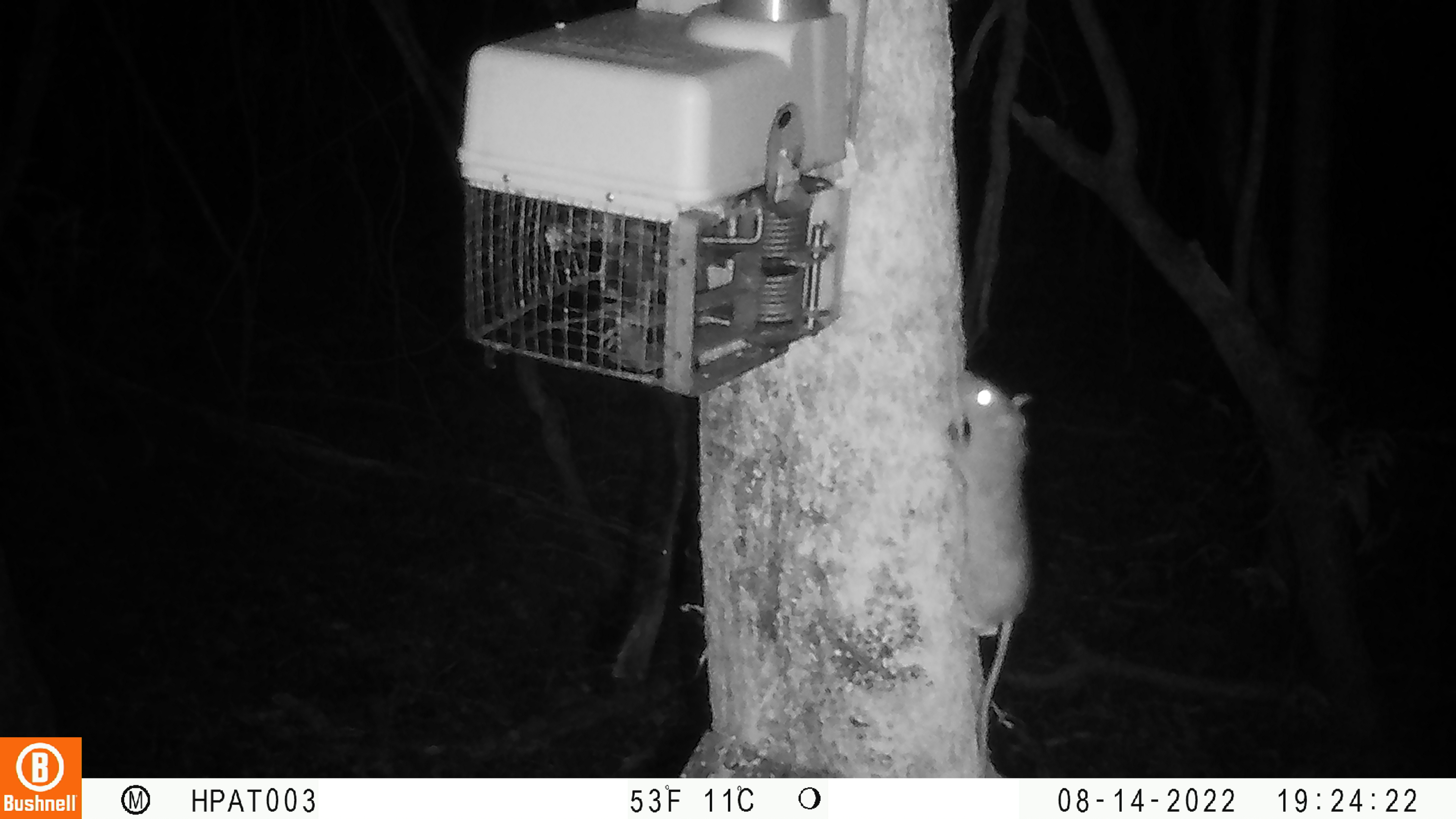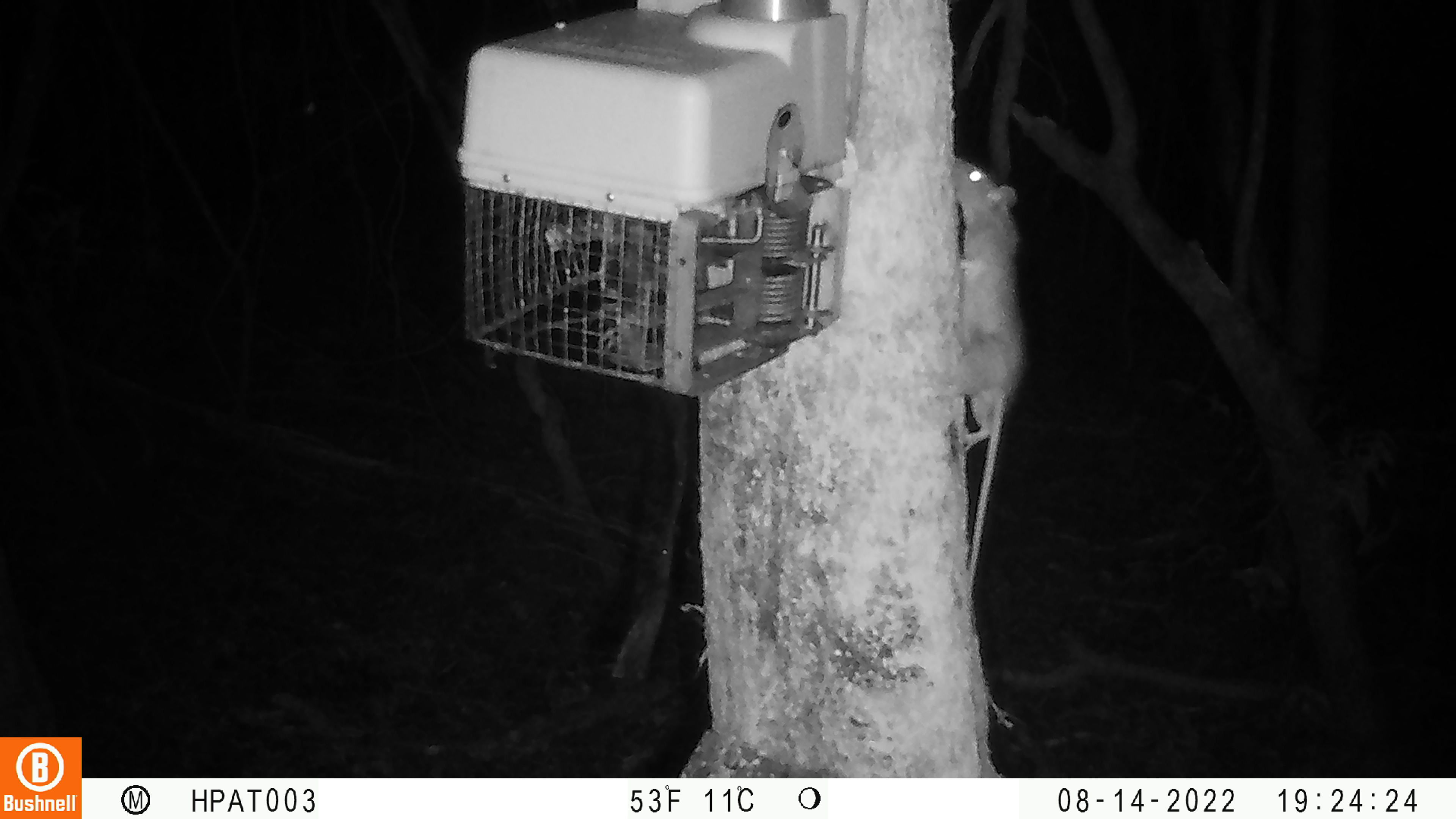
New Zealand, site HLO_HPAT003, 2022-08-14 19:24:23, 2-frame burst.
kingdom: Animalia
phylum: Chordata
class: Mammalia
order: Rodentia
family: Muridae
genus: Rattus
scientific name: Rattus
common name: rat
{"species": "rat (Rattus)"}